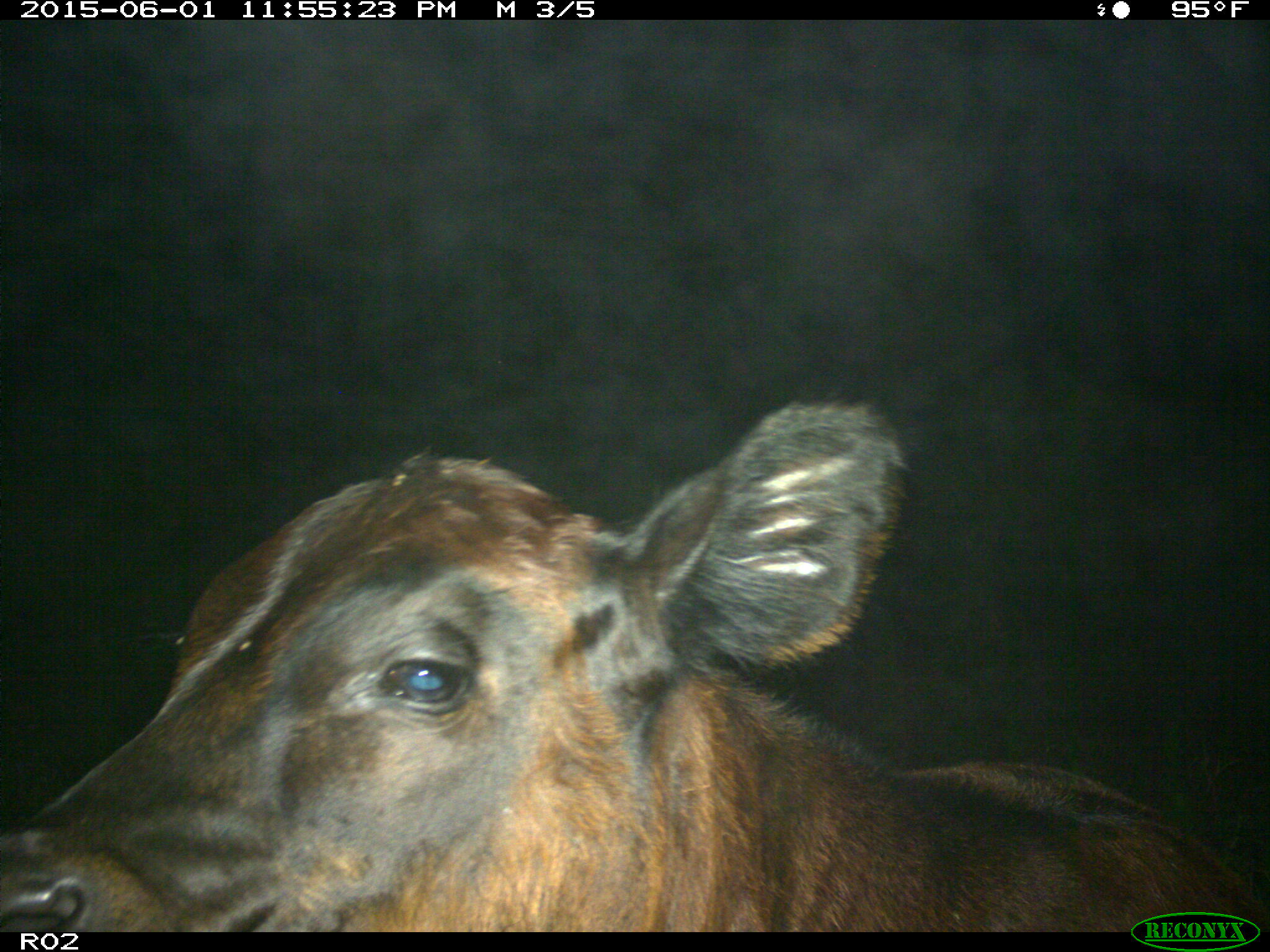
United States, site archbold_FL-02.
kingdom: Animalia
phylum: Chordata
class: Mammalia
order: Artiodactyla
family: Bovidae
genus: Bos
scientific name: Bos taurus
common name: domestic cow